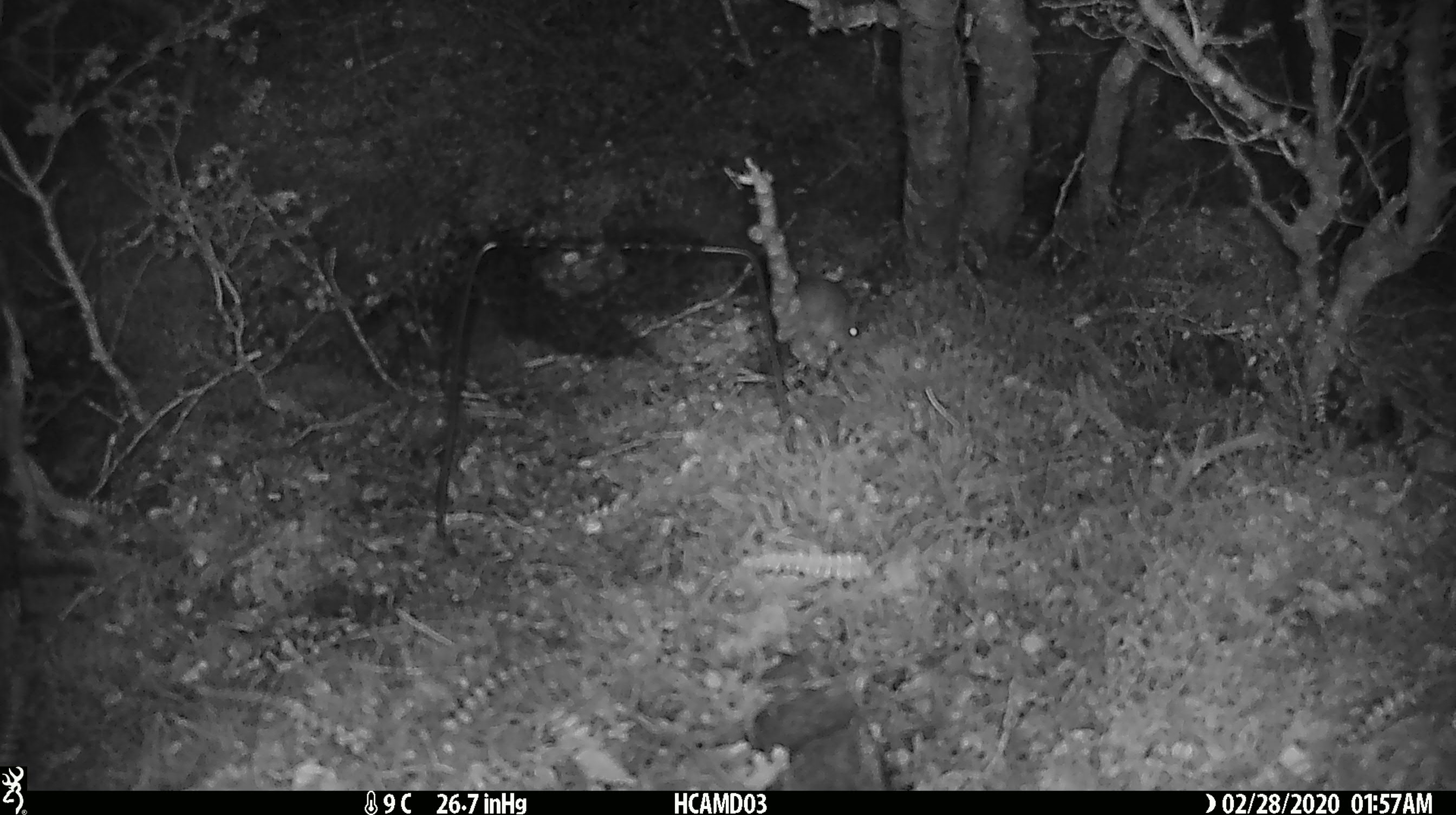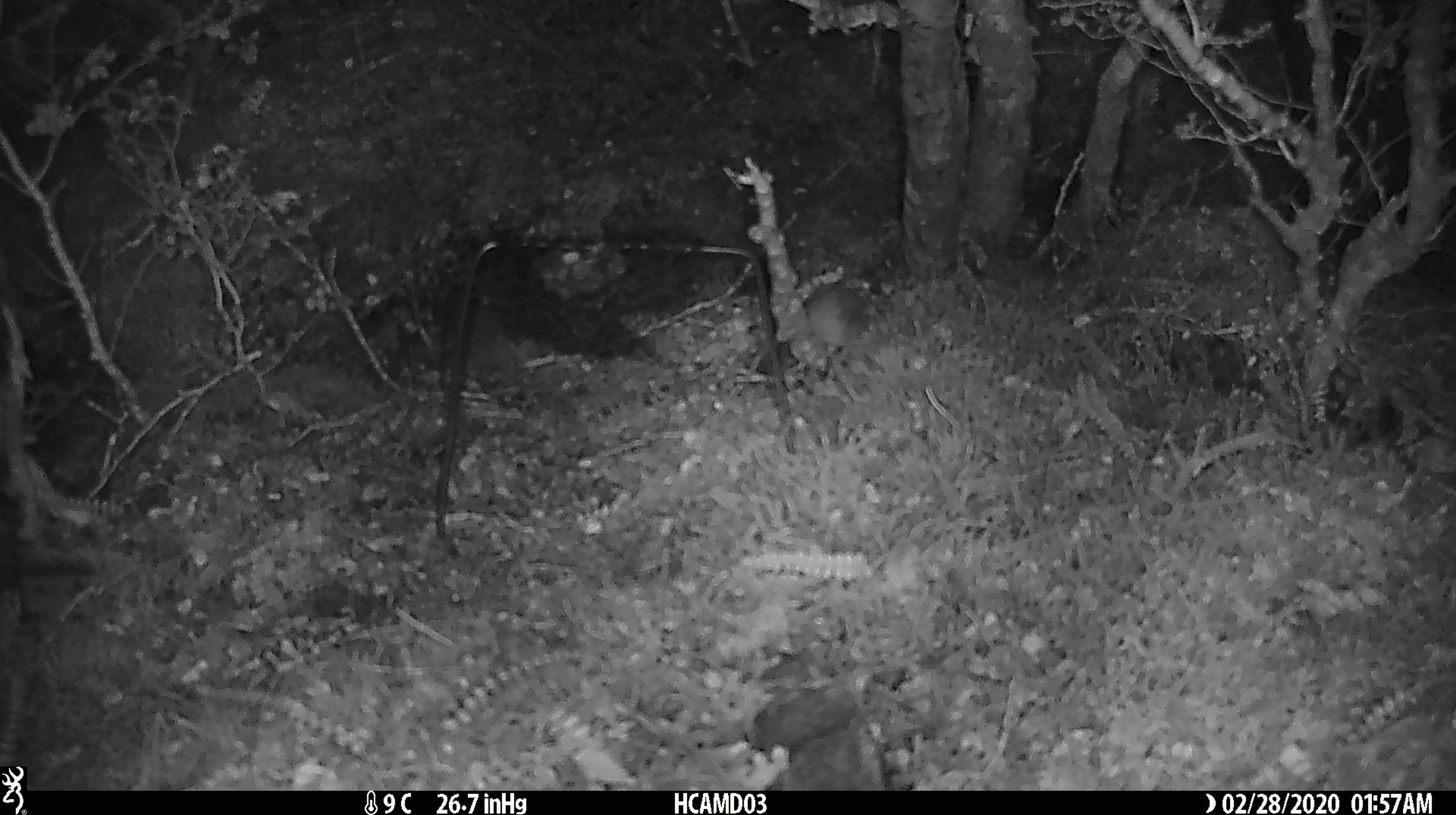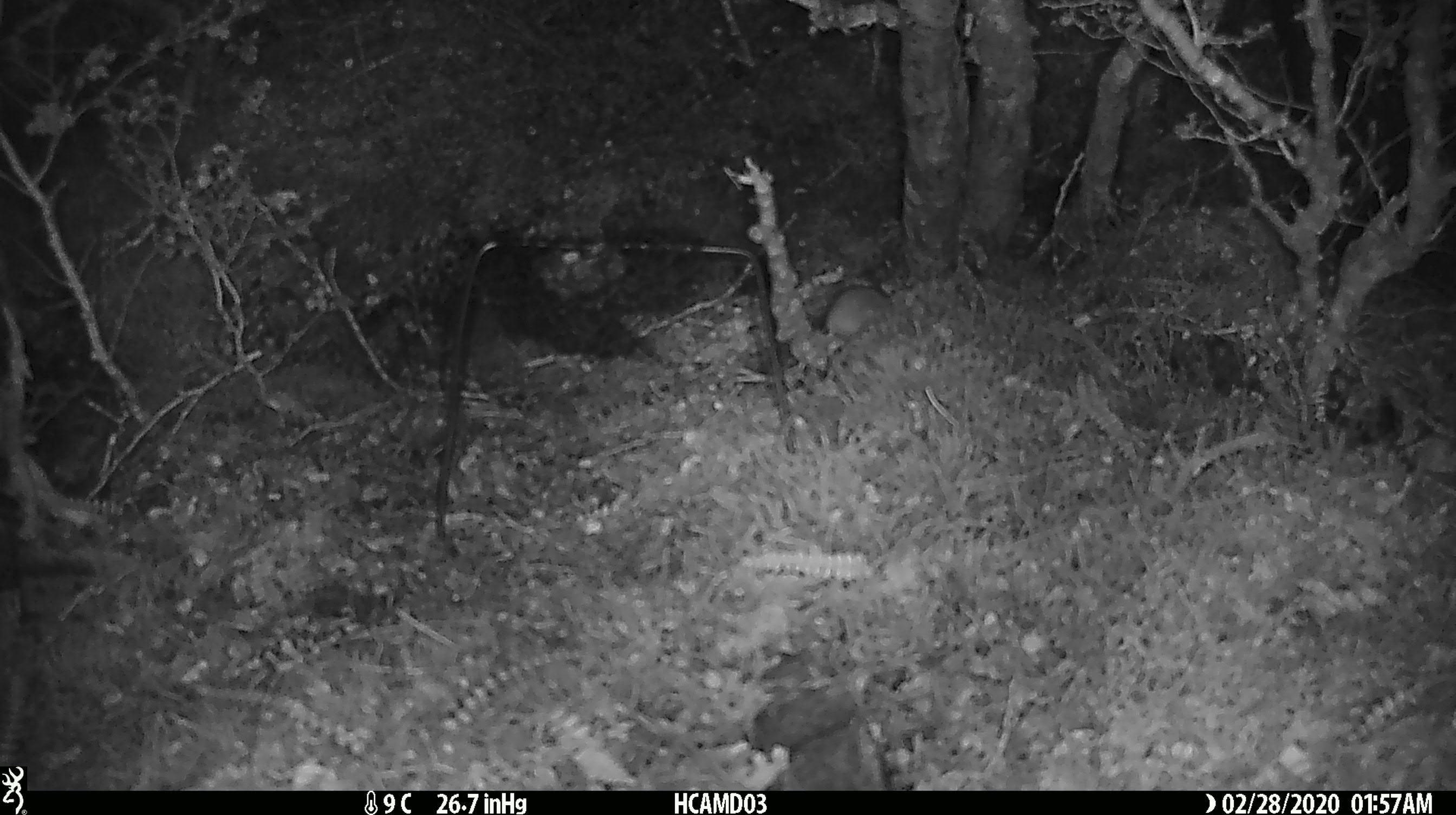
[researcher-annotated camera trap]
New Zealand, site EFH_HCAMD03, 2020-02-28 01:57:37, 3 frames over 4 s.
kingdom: Animalia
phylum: Chordata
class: Mammalia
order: Rodentia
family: Muridae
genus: Mus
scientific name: Mus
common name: mouse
Mouse (Mus).